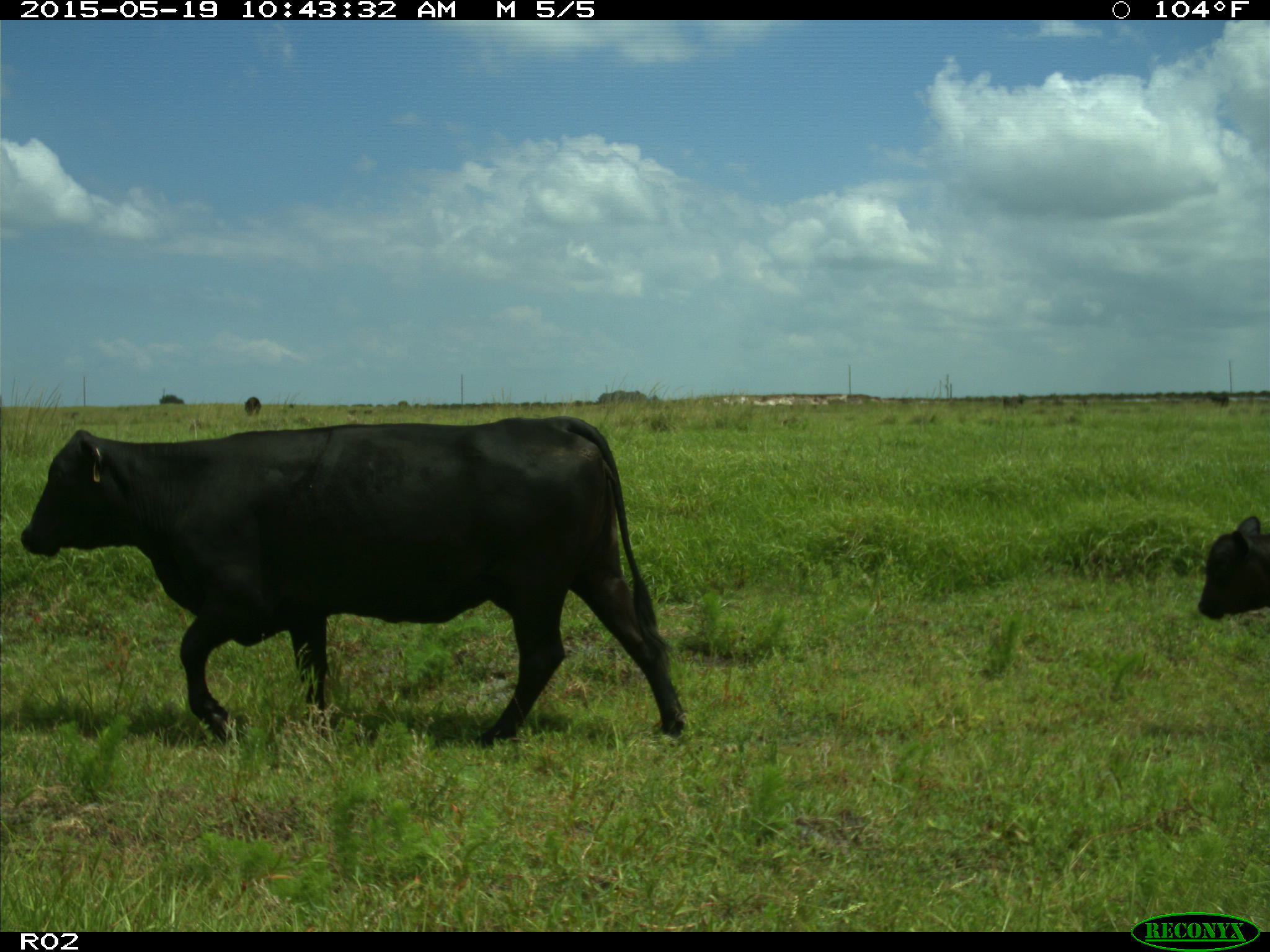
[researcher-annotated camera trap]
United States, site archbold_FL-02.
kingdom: Animalia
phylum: Chordata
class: Mammalia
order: Artiodactyla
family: Bovidae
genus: Bos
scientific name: Bos taurus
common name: domestic cow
Bos taurus (domestic cow).